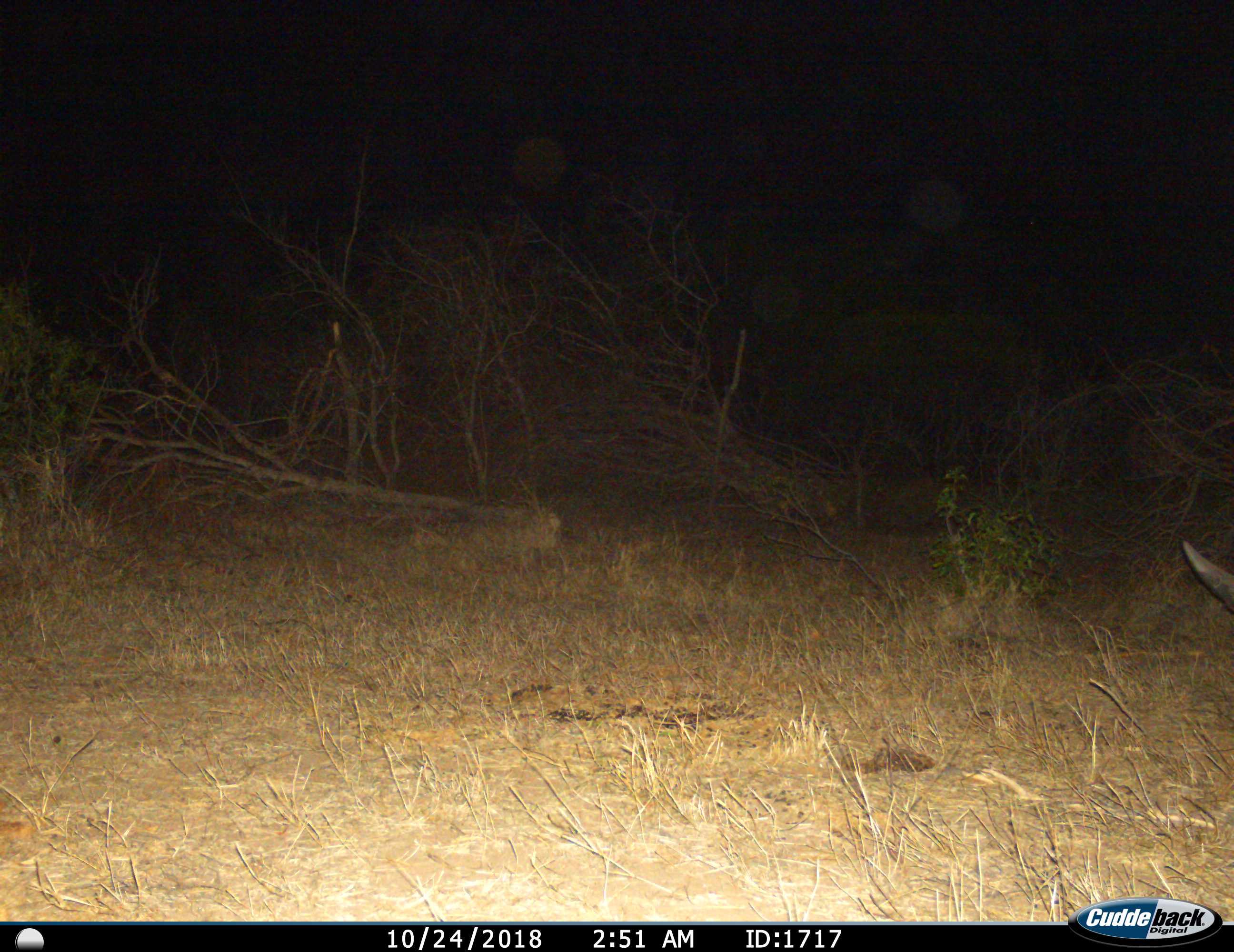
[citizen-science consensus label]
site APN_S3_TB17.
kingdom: Animalia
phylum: Chordata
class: Mammalia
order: Perissodactyla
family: Rhinocerotidae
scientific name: Rhinocerotidae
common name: unknown rhinoceros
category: rhinocerosunknown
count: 1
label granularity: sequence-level